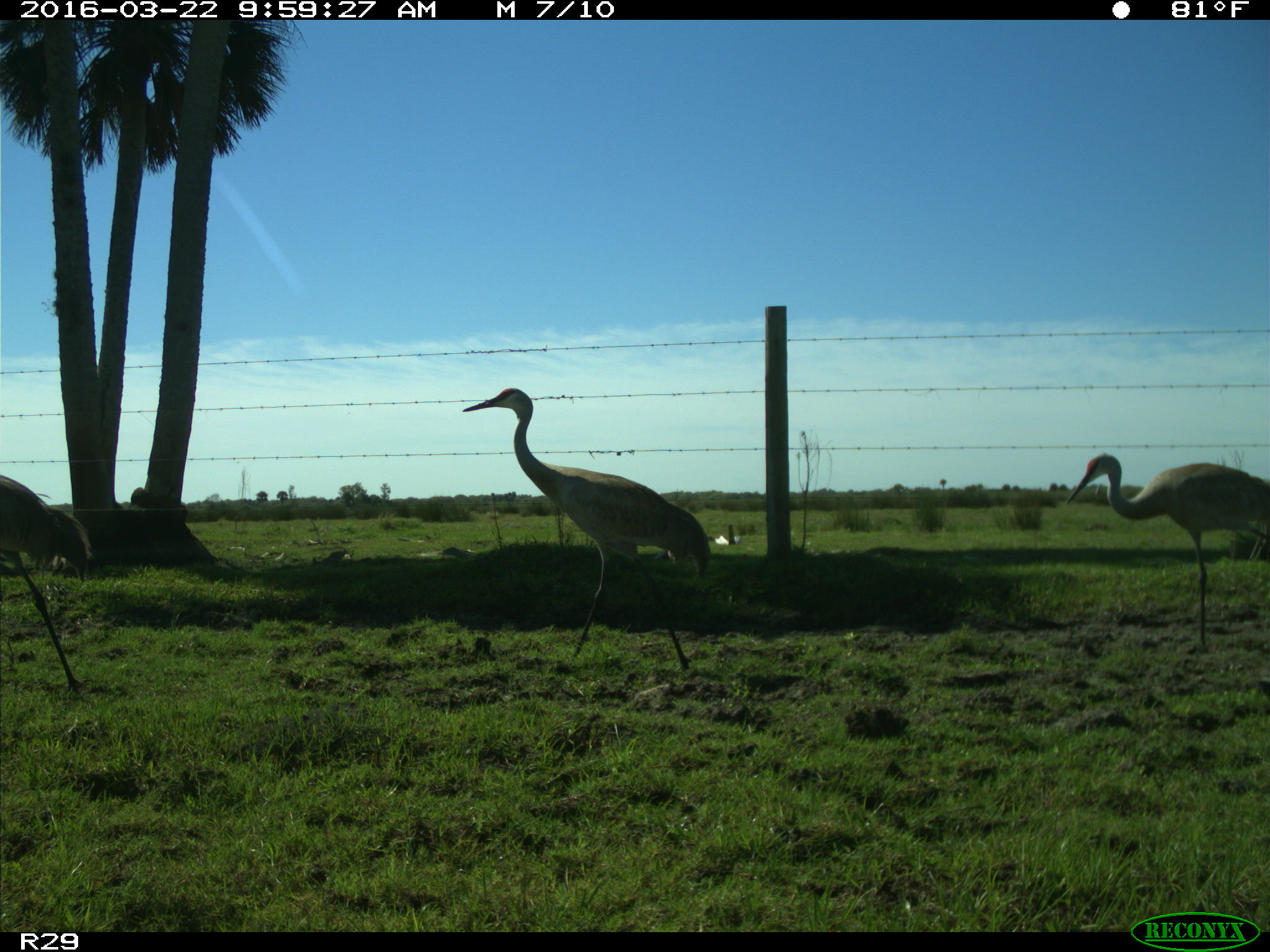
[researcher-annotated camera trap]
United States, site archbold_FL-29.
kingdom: Animalia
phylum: Chordata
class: Aves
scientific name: Aves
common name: birds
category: unidentified bird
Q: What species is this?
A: Unidentified bird (birds) (Aves).